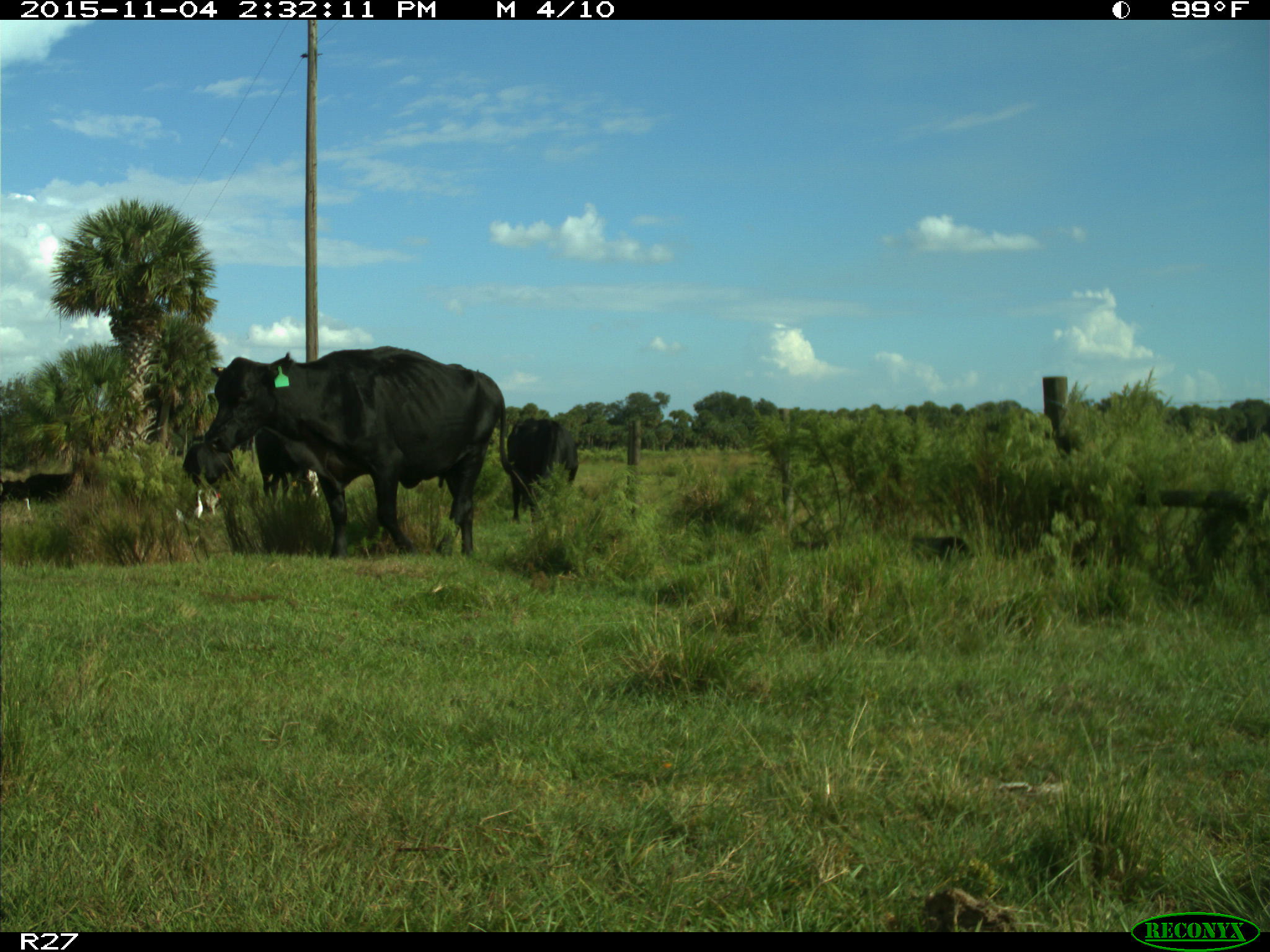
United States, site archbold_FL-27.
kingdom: Animalia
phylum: Chordata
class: Mammalia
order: Artiodactyla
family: Bovidae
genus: Bos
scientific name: Bos taurus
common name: domestic cow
Bos taurus (domestic cow).